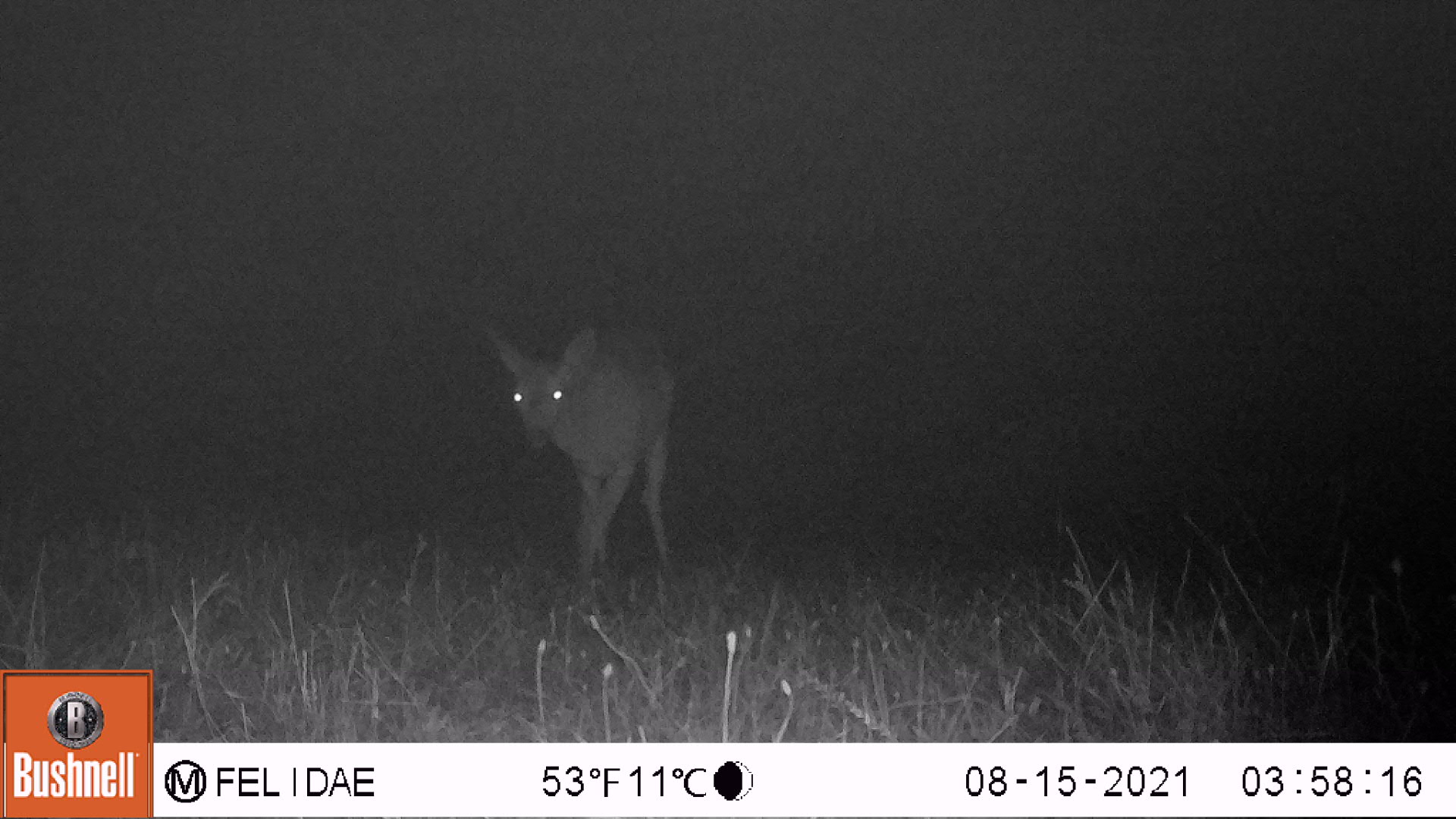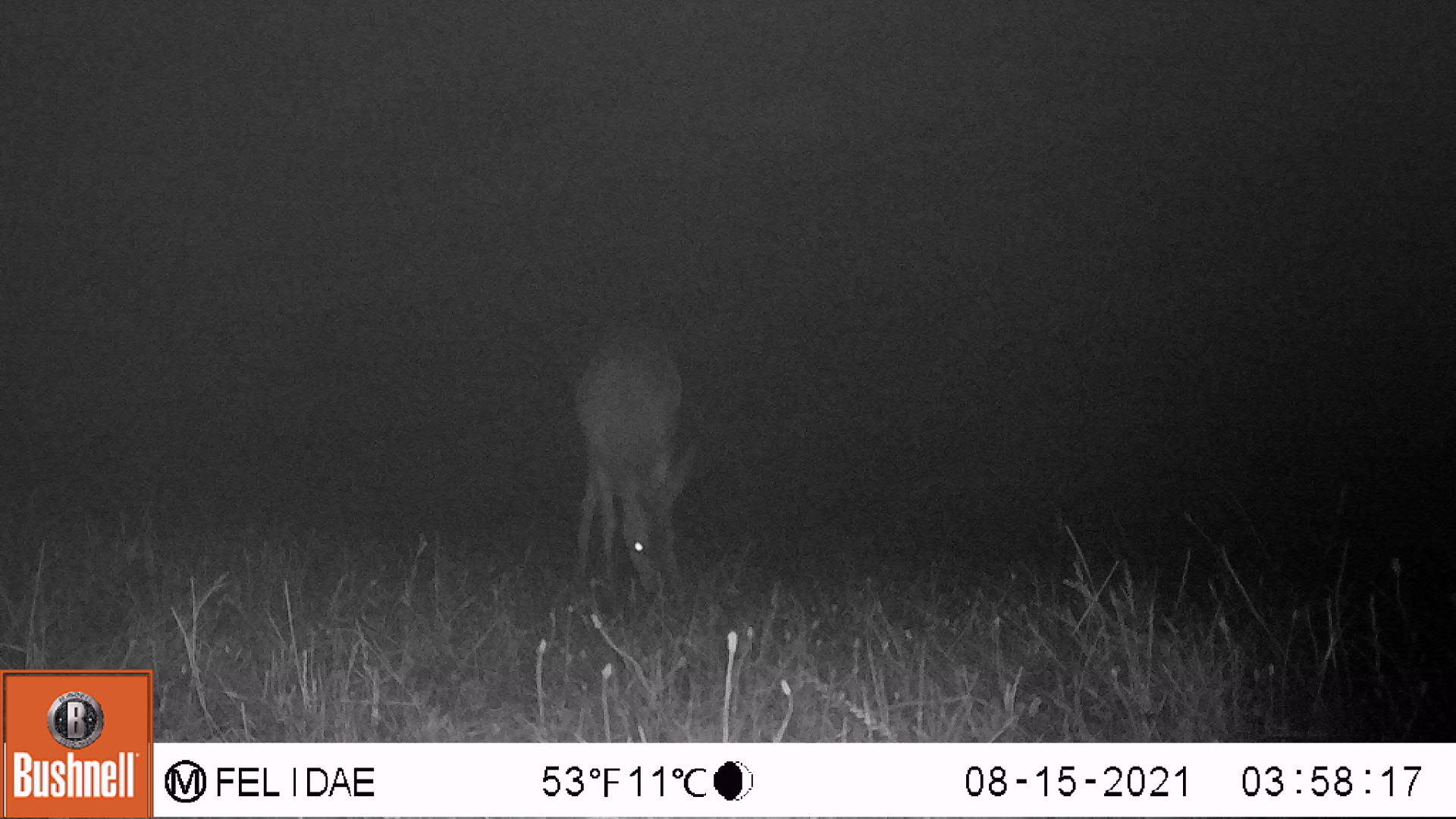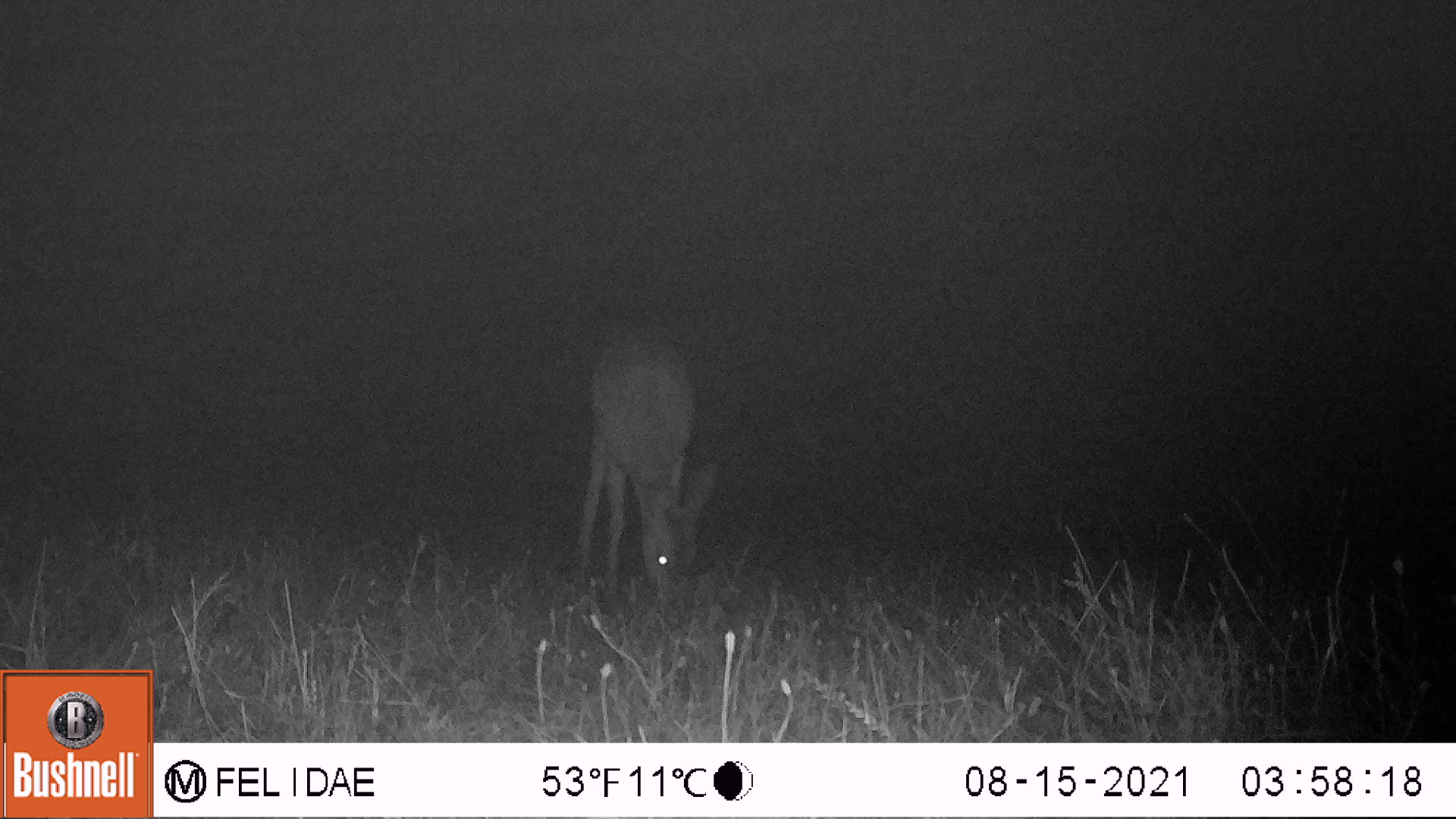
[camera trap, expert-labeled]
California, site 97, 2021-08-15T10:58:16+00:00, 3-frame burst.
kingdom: Animalia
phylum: Chordata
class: Mammalia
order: Artiodactyla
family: Cervidae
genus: Odocoileus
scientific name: Odocoileus hemionus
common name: mule deer